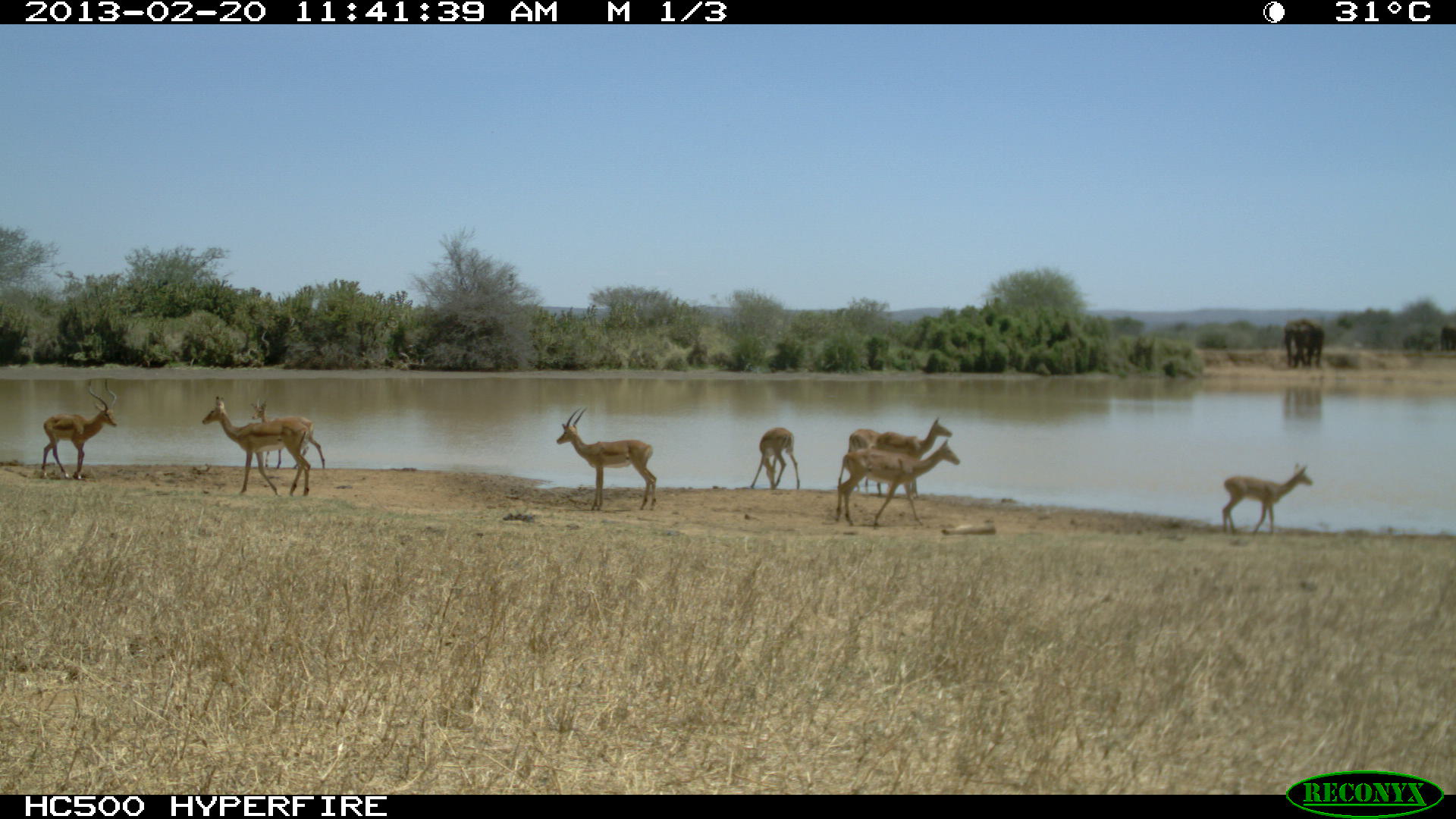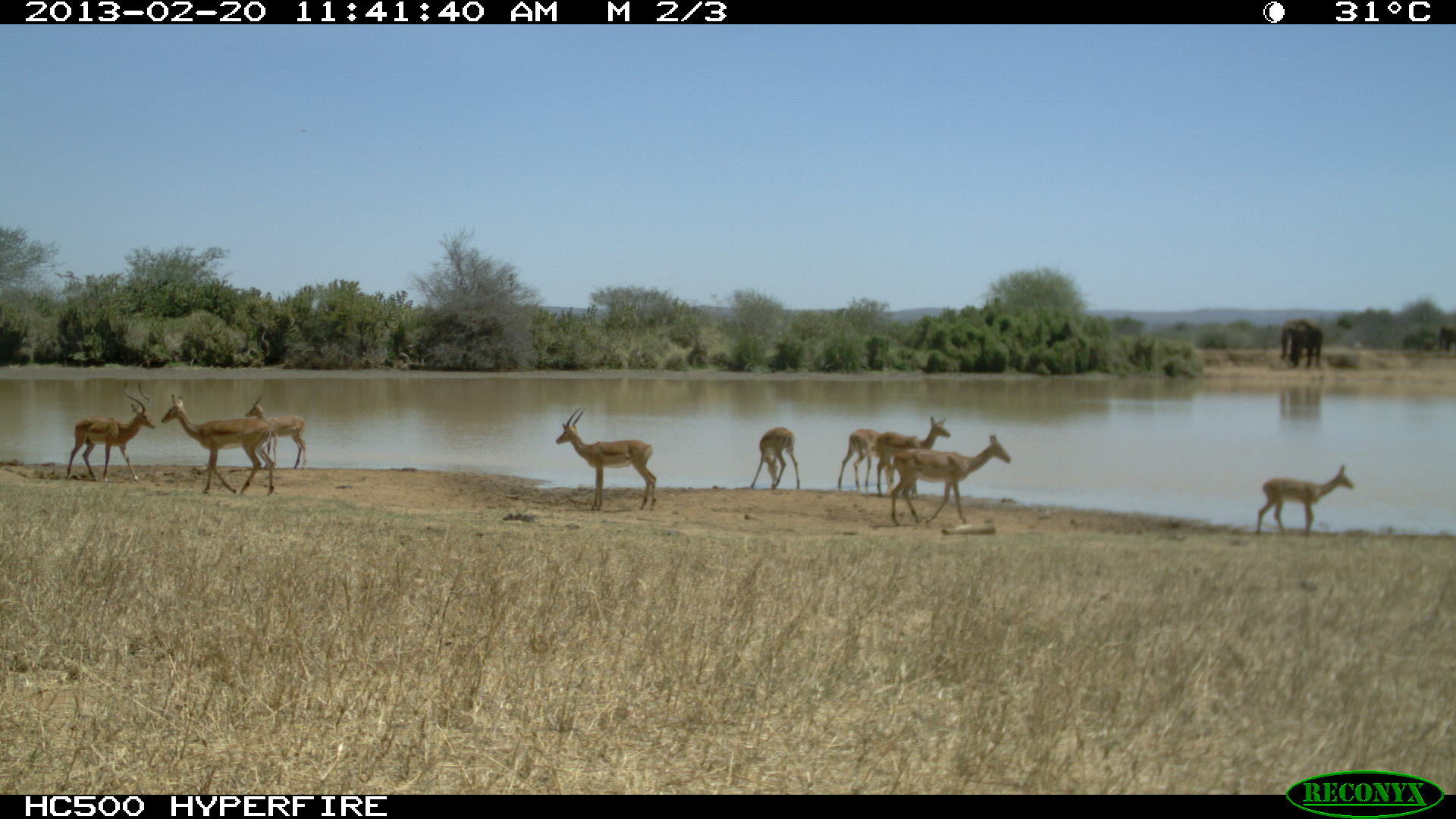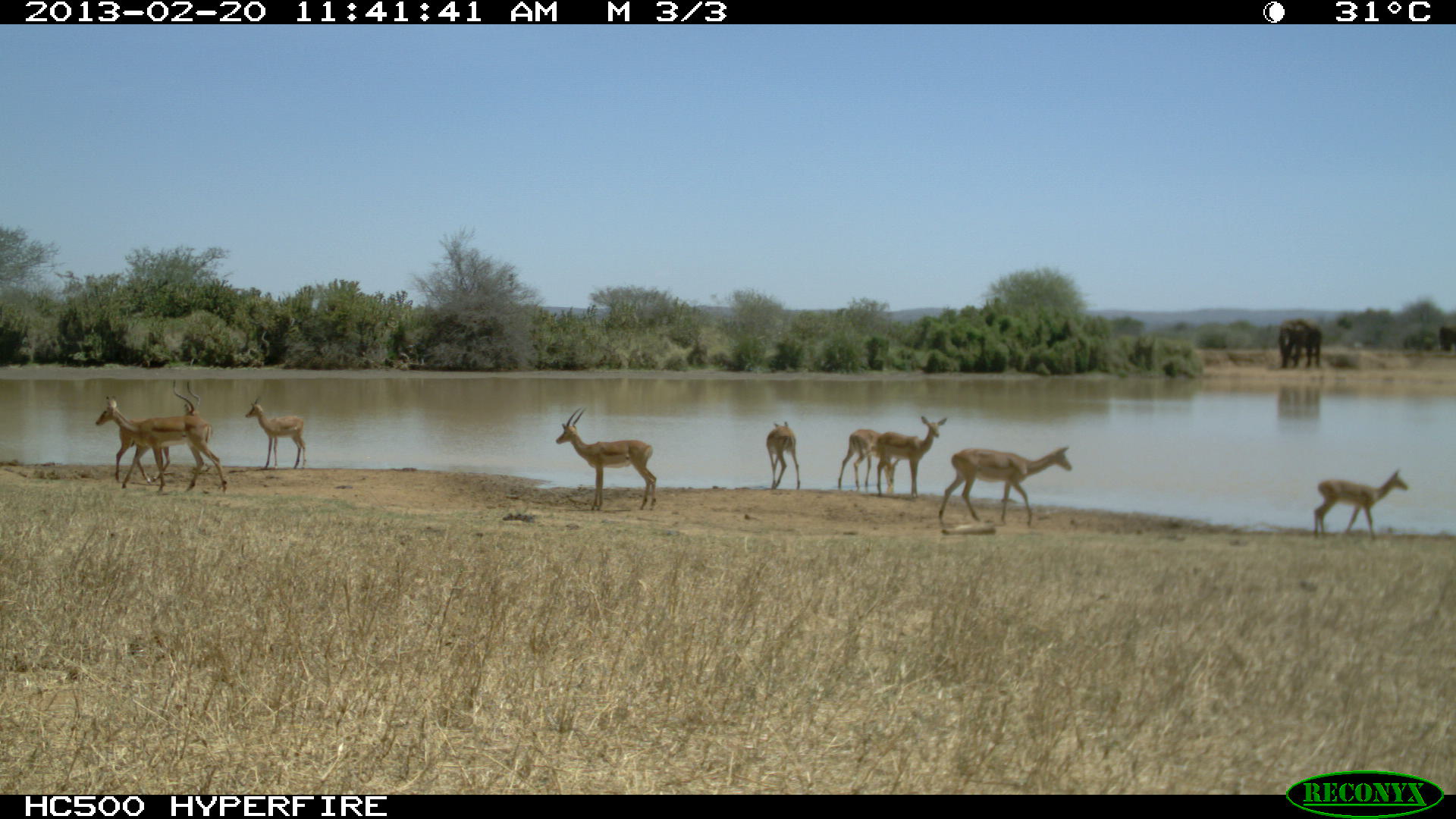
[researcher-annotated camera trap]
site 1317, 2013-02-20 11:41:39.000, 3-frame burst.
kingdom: Animalia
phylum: Chordata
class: Mammalia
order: Artiodactyla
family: Bovidae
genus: Aepyceros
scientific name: Aepyceros melampus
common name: impala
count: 9